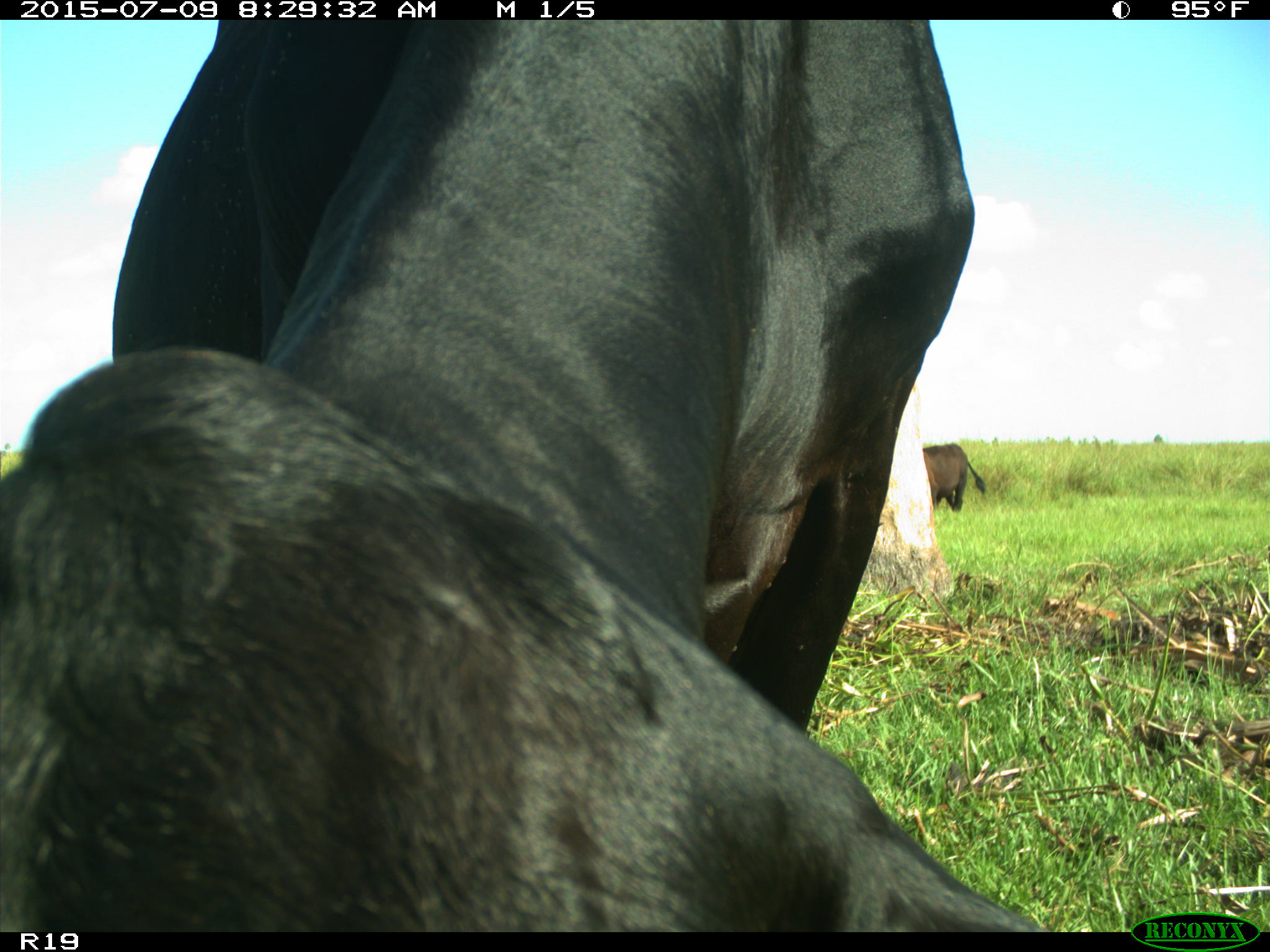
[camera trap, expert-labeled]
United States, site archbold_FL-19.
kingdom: Animalia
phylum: Chordata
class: Mammalia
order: Artiodactyla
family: Bovidae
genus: Bos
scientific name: Bos taurus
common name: domestic cow